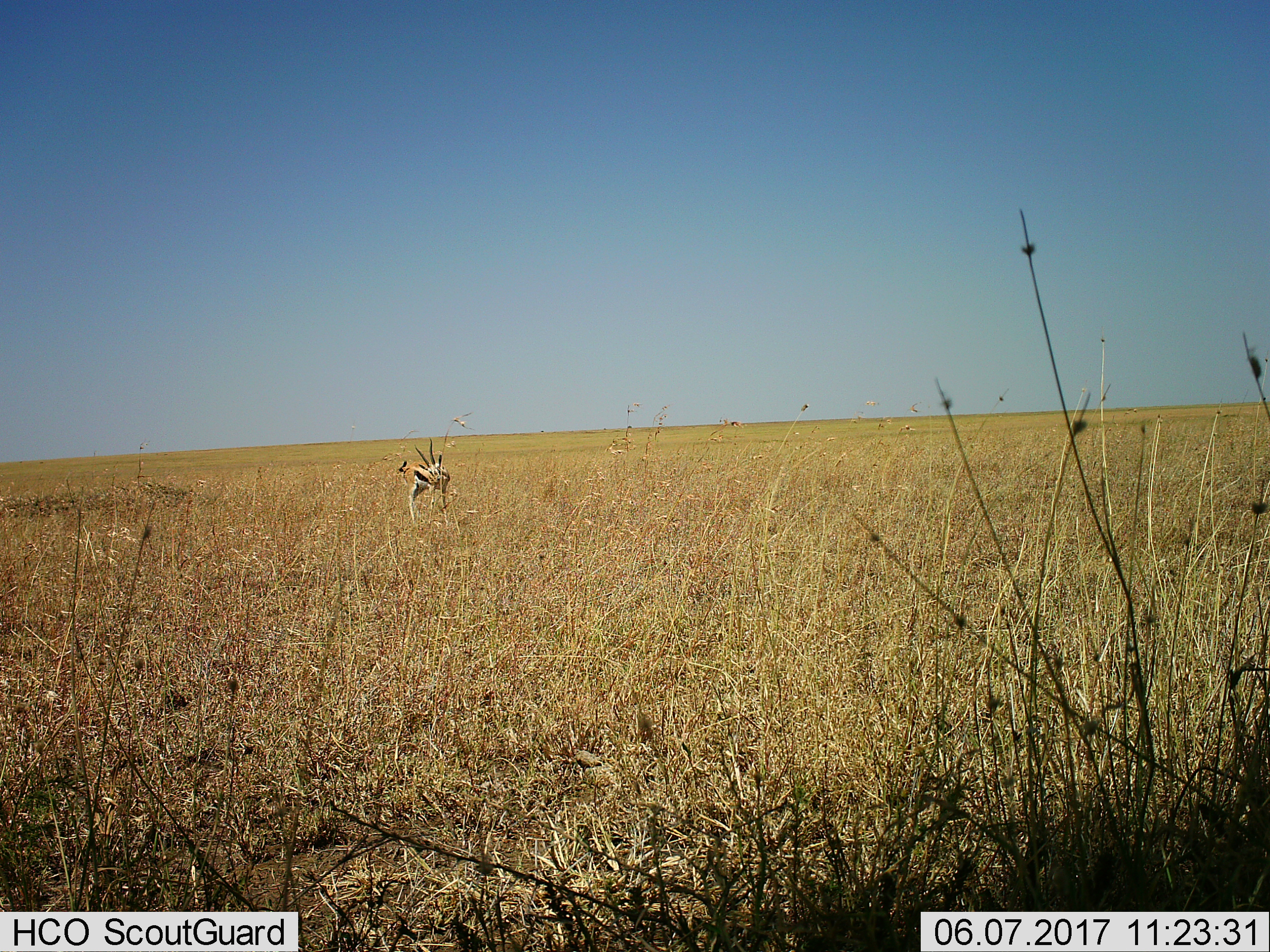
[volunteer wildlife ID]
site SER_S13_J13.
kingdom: Animalia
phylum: Chordata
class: Mammalia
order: Artiodactyla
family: Bovidae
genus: Eudorcas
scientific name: Eudorcas thomsonii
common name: thomson's gazelle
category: gazellethomsons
Gazellethomsons (thomson's gazelle) (Eudorcas thomsonii), count 1. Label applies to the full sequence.